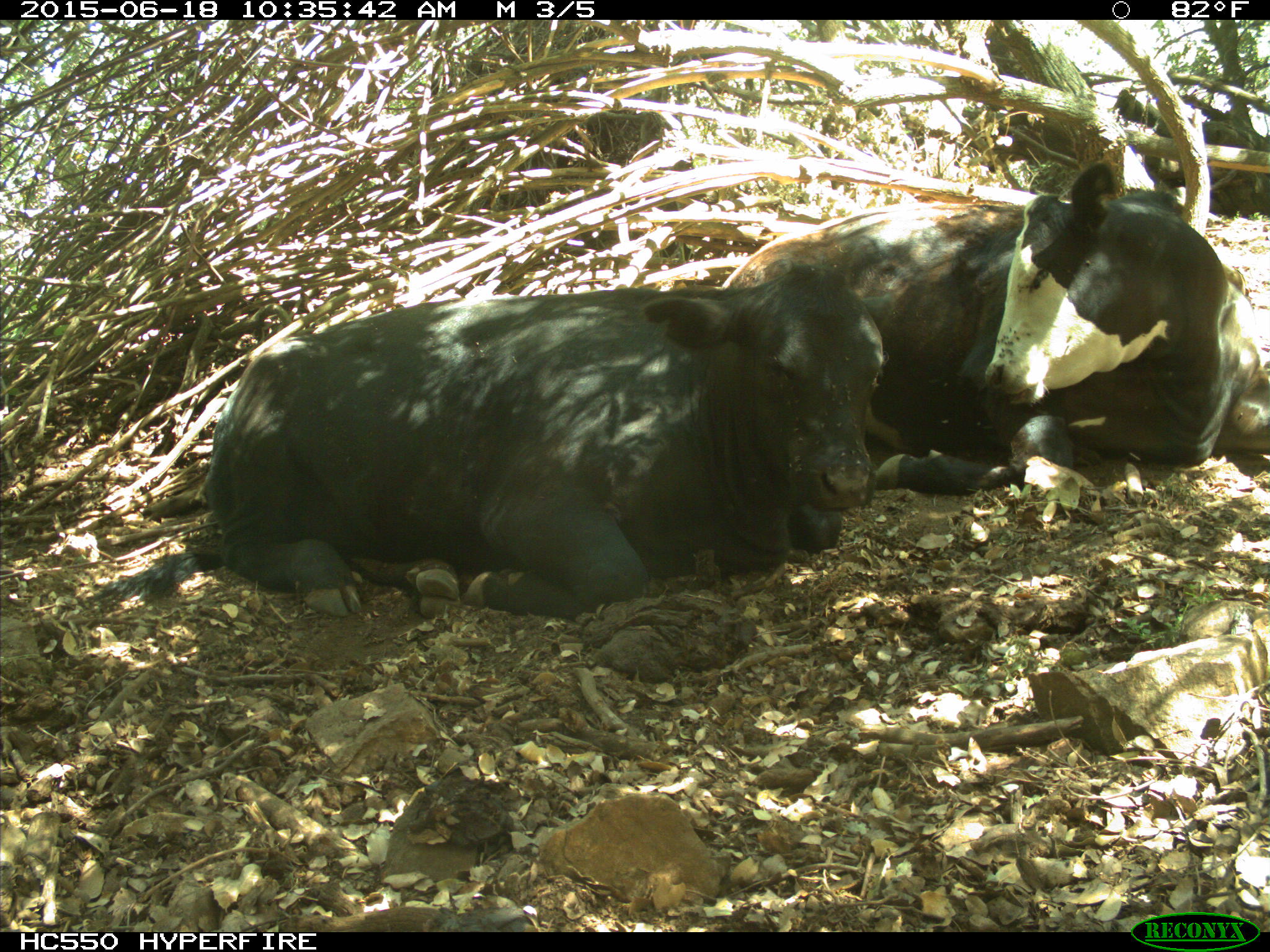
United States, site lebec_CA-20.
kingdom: Animalia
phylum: Chordata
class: Mammalia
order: Artiodactyla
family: Bovidae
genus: Bos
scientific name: Bos taurus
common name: domestic cow